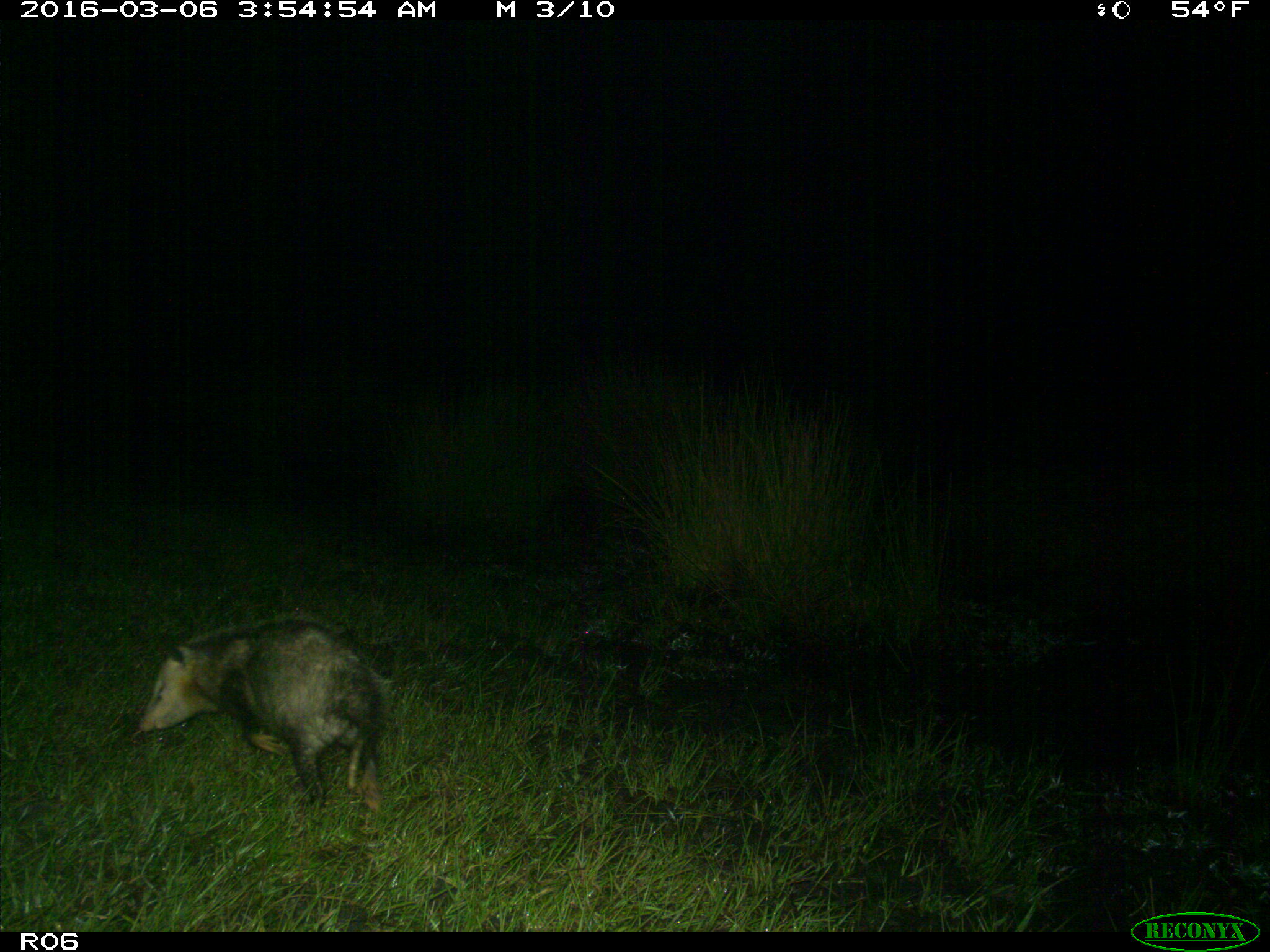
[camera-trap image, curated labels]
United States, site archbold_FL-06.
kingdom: Animalia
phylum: Chordata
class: Mammalia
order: Didelphimorphia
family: Didelphidae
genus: Didelphis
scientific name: Didelphis virginiana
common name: virginia opossum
Didelphis virginiana (virginia opossum).